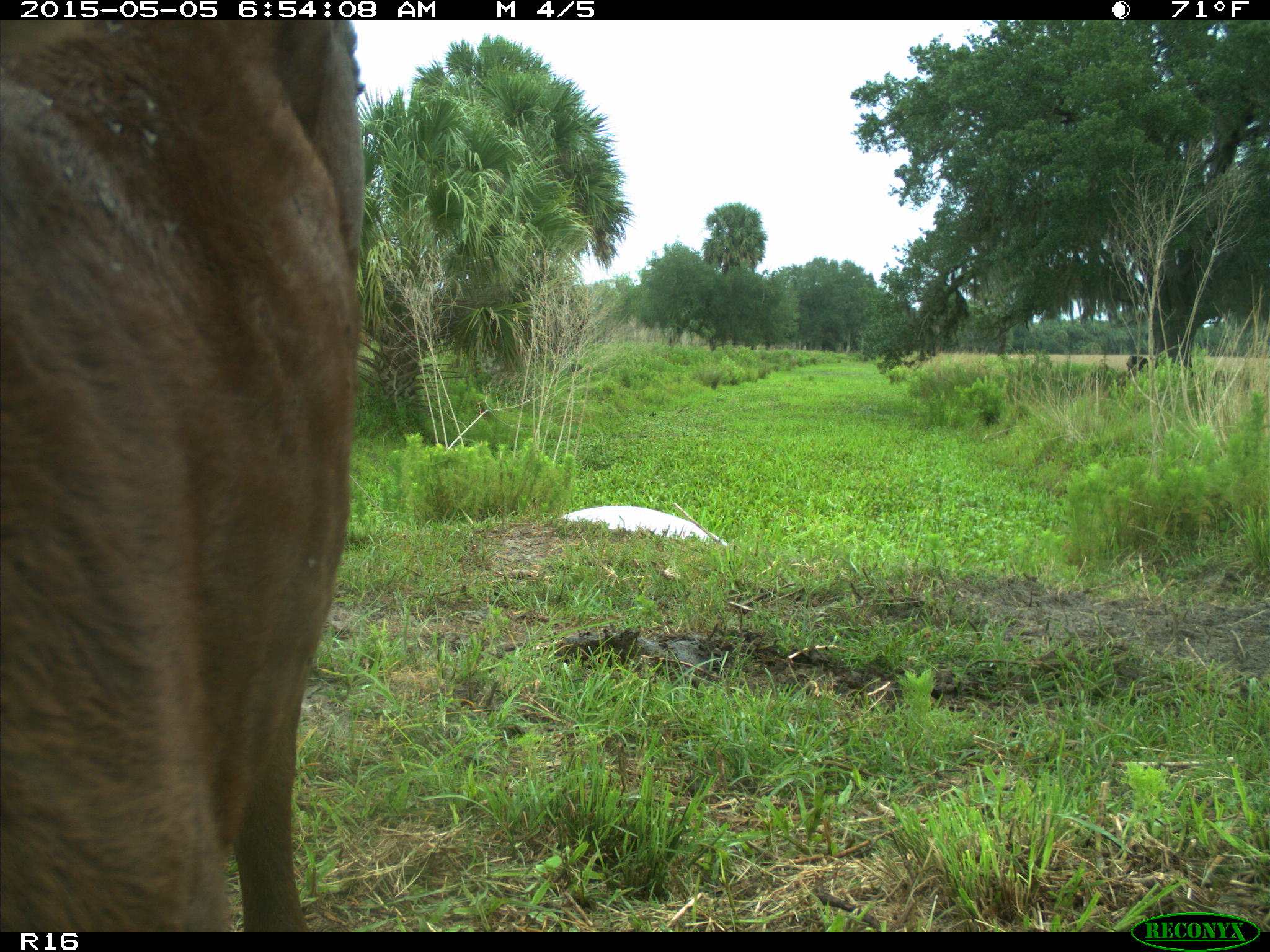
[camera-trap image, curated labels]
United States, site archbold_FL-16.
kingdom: Animalia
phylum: Chordata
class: Mammalia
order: Artiodactyla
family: Bovidae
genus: Bos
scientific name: Bos taurus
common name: domestic cow